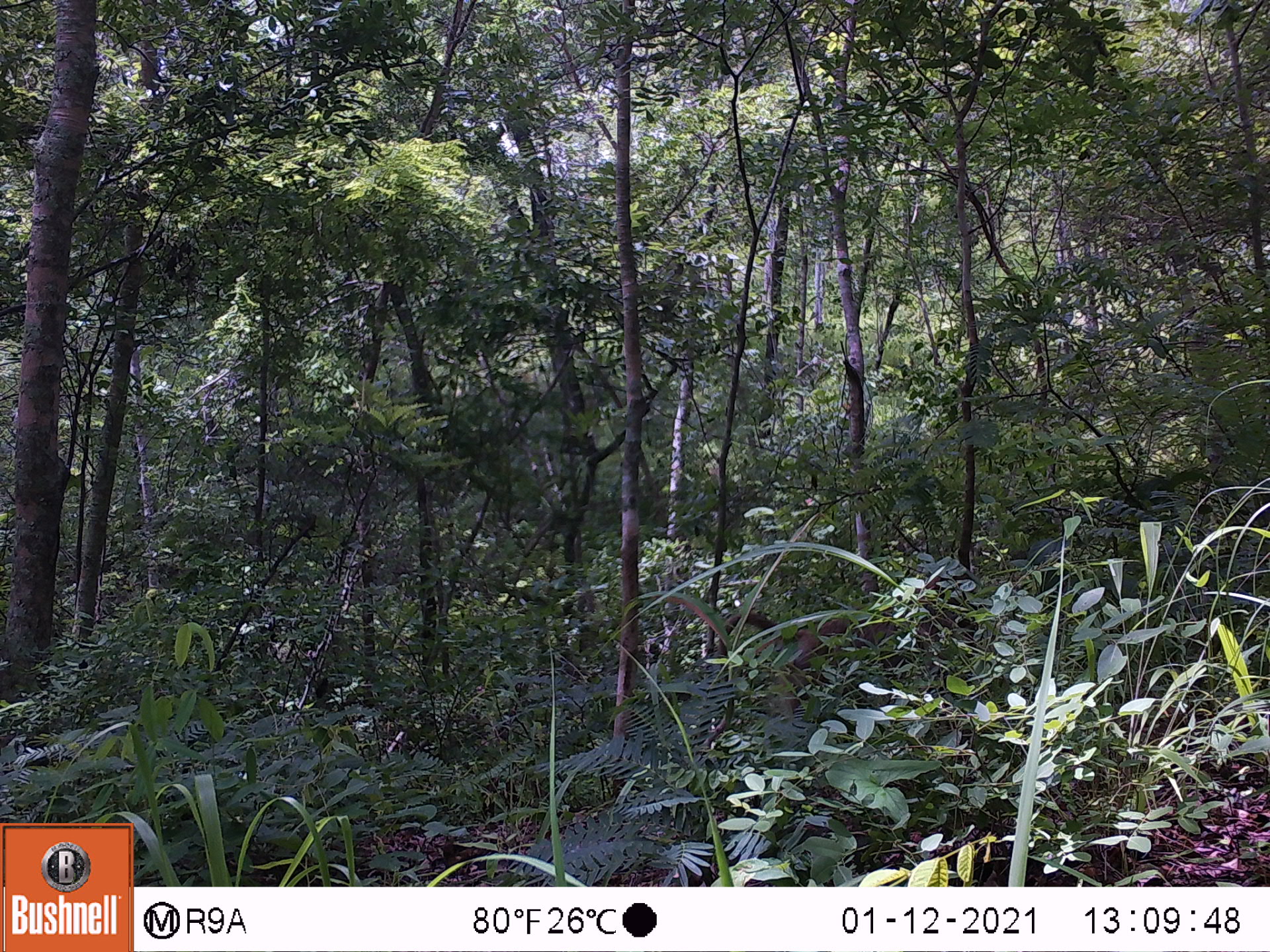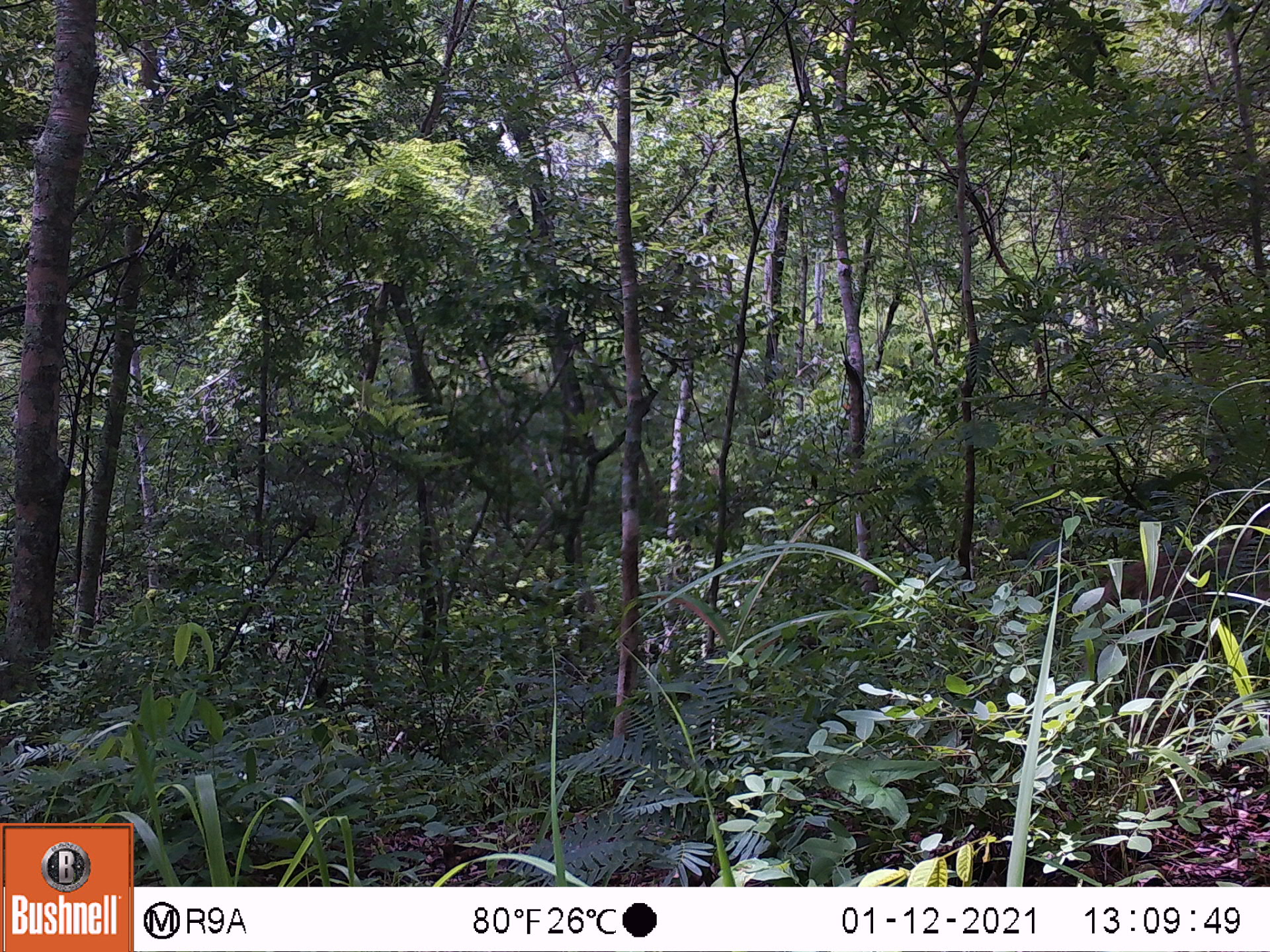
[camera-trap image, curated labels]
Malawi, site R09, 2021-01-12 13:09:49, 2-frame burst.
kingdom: Animalia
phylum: Chordata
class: Mammalia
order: Primates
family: Cercopithecidae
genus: Papio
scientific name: Papio cynocephalus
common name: yellow baboon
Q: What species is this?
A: Yellow baboon (Papio cynocephalus).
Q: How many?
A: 1.